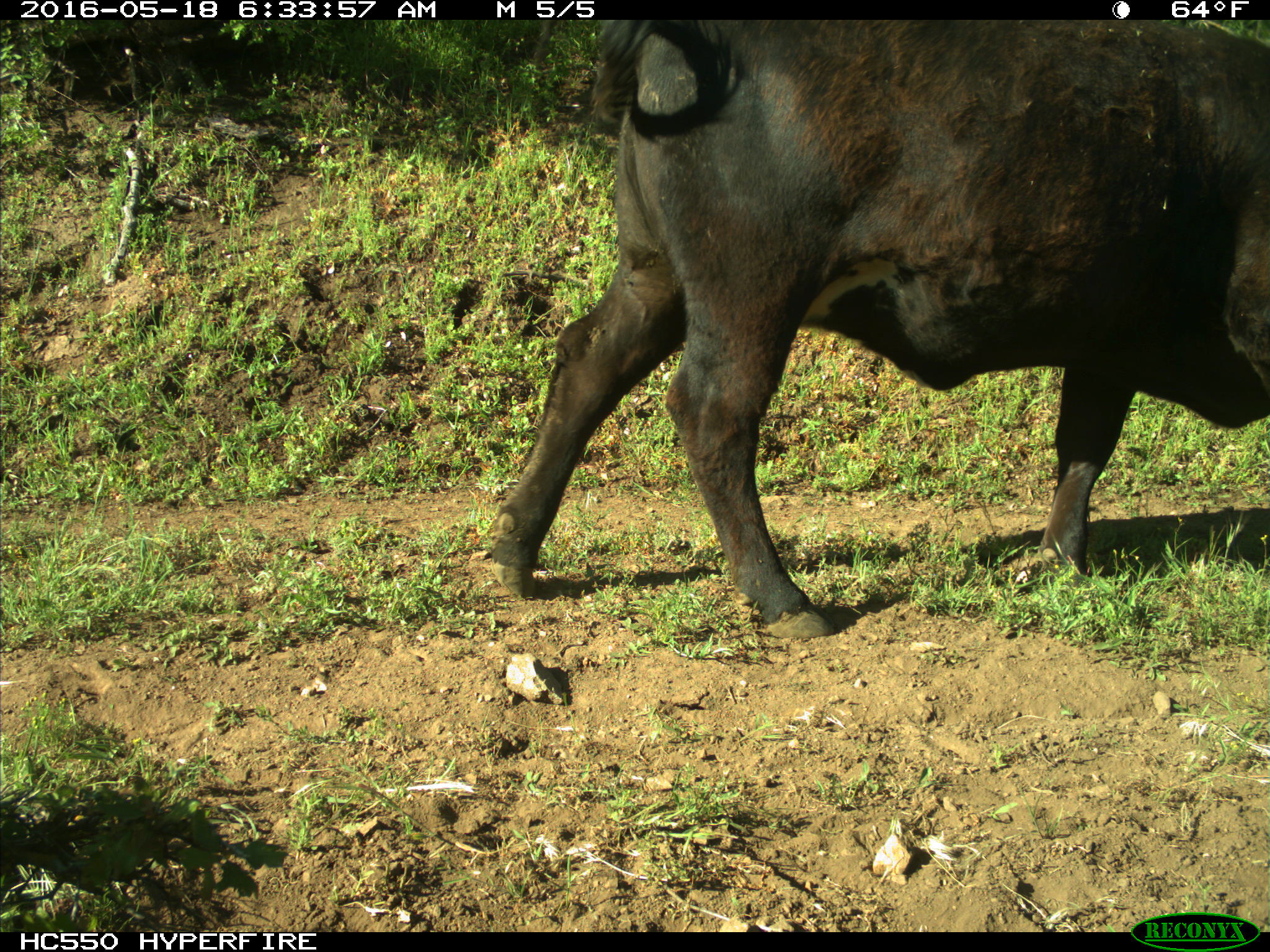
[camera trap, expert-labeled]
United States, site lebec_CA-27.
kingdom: Animalia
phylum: Chordata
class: Mammalia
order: Artiodactyla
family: Bovidae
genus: Bos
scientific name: Bos taurus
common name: domestic cow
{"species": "Bos taurus (domestic cow)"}